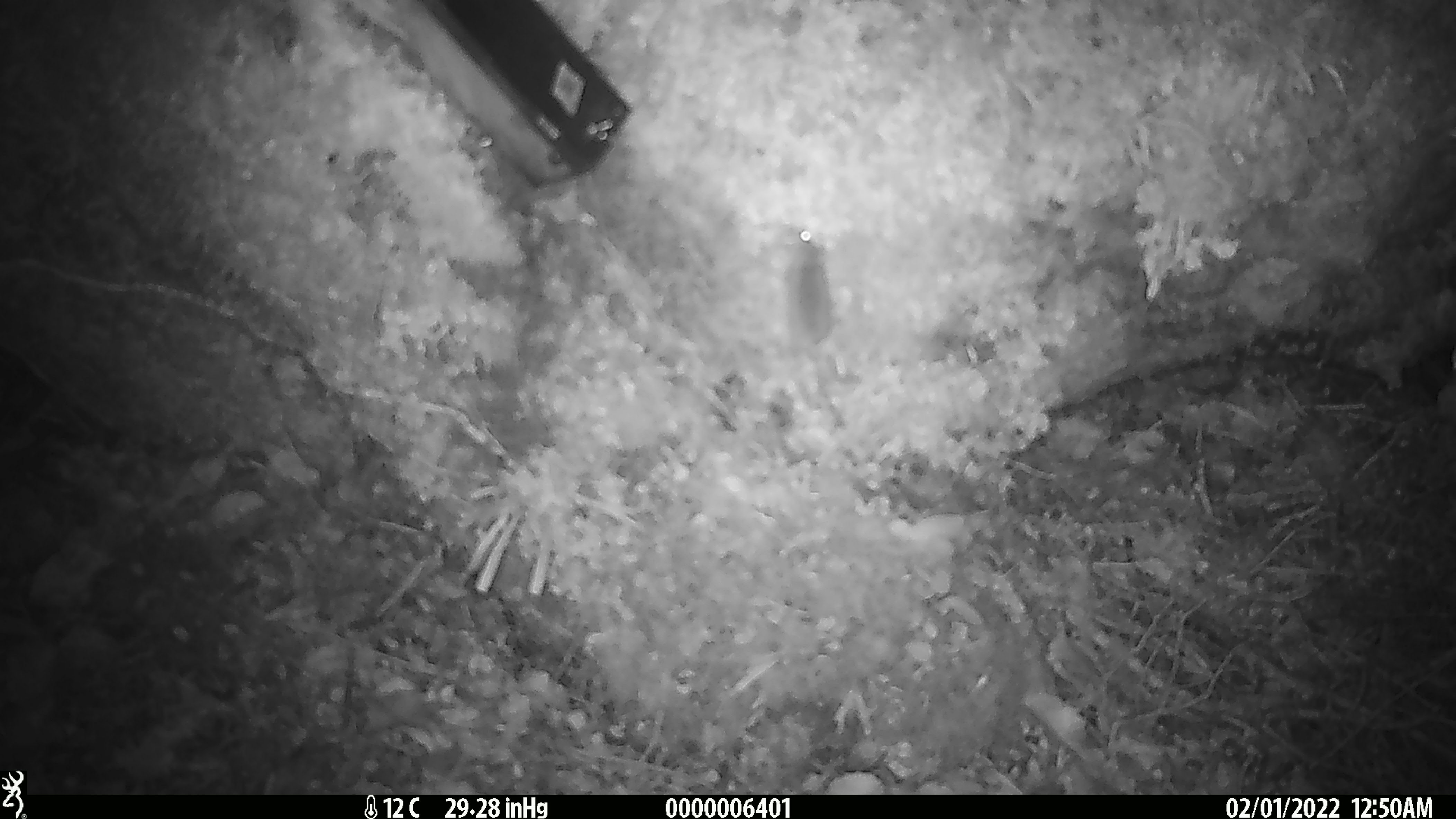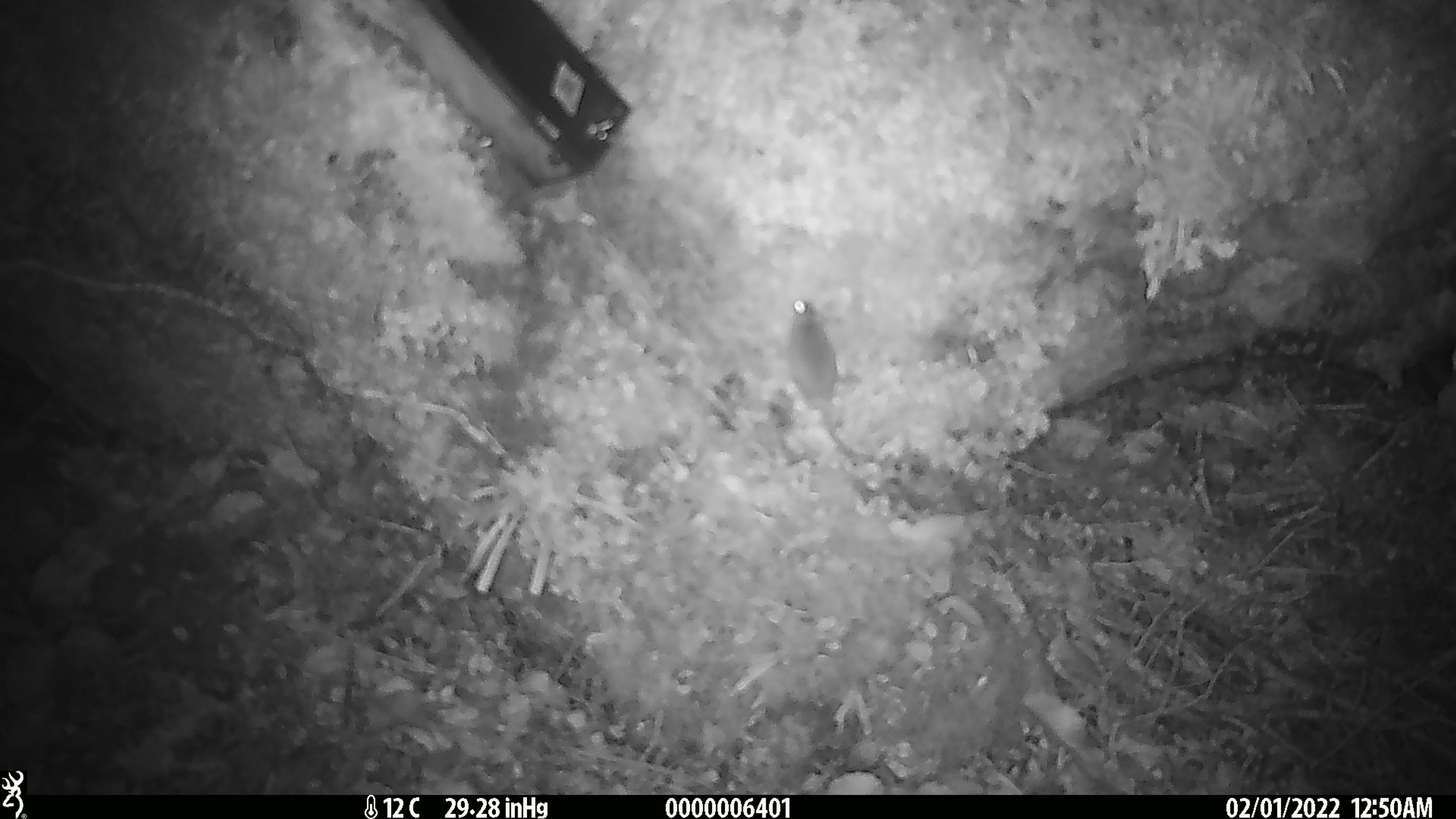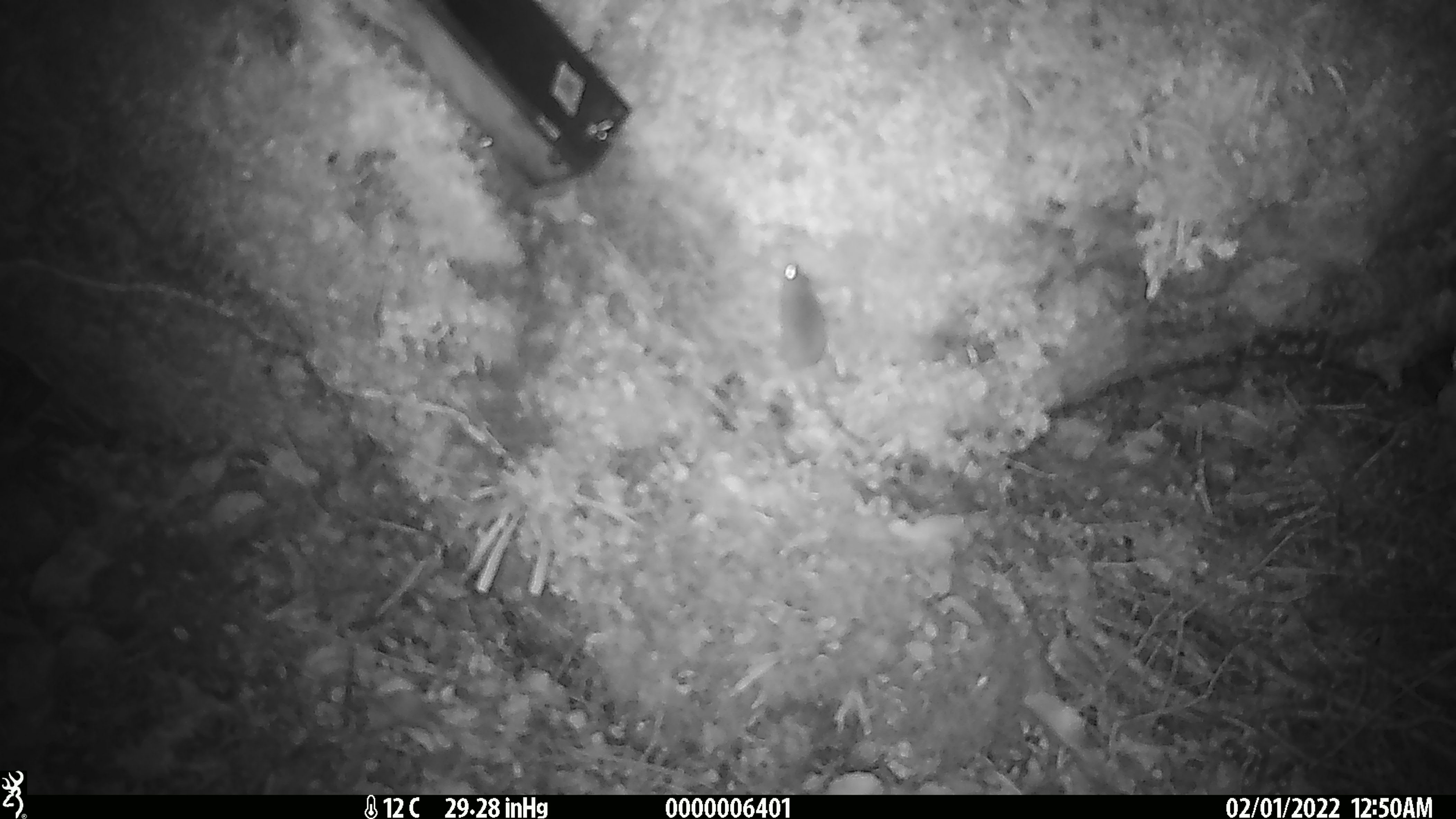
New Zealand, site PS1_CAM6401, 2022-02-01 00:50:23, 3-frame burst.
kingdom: Animalia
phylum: Chordata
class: Mammalia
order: Rodentia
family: Muridae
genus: Mus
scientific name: Mus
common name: mouse